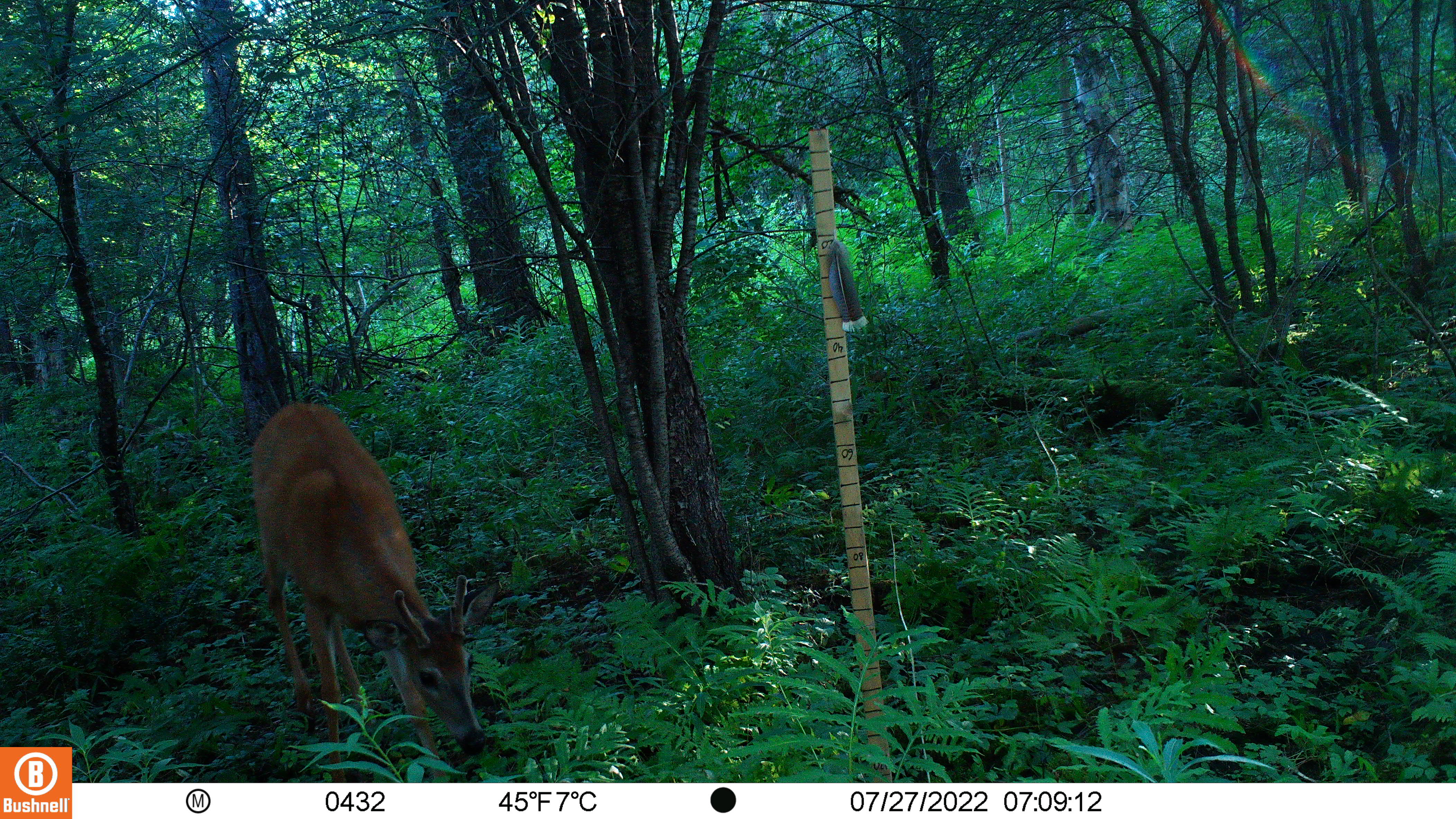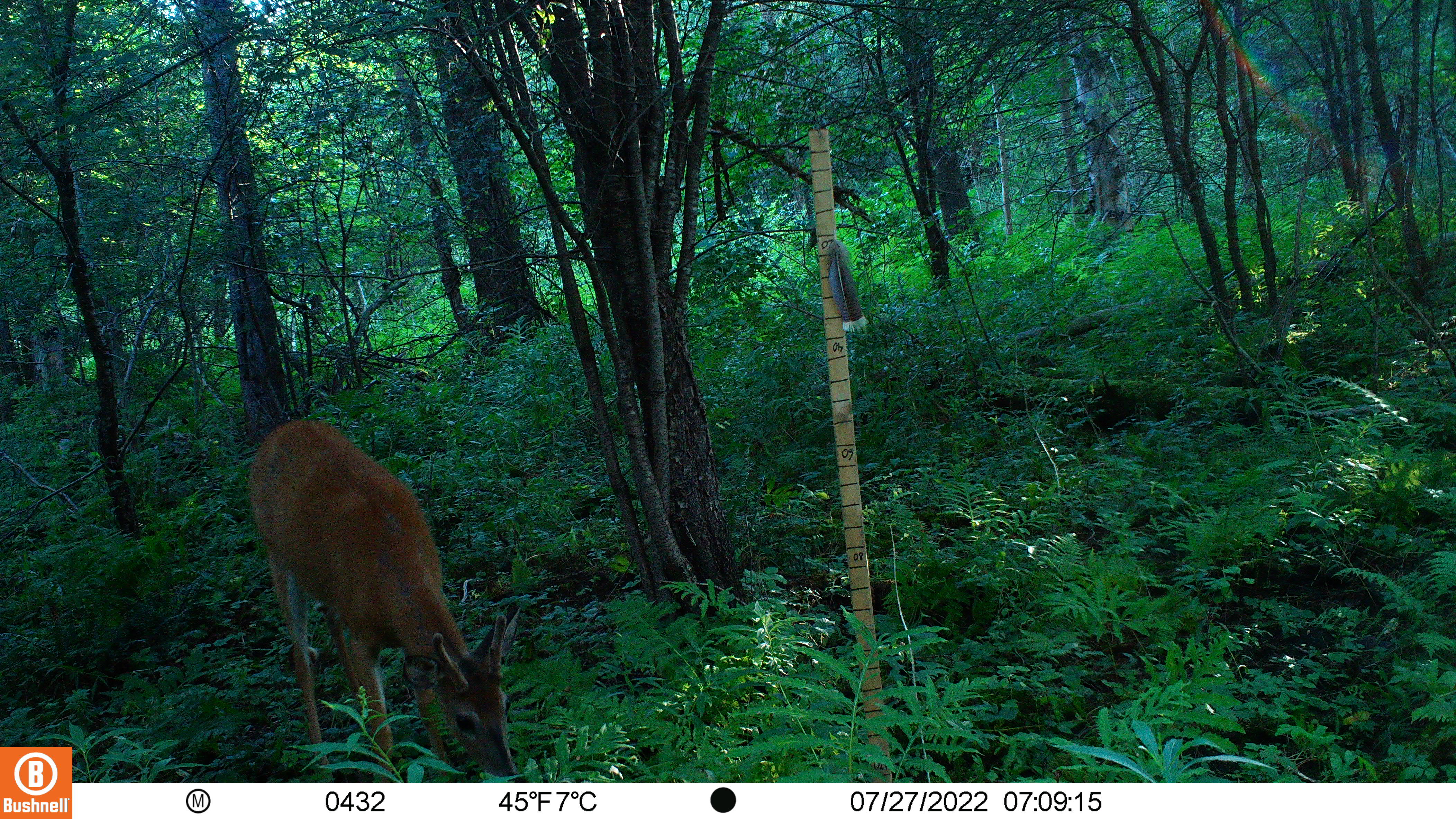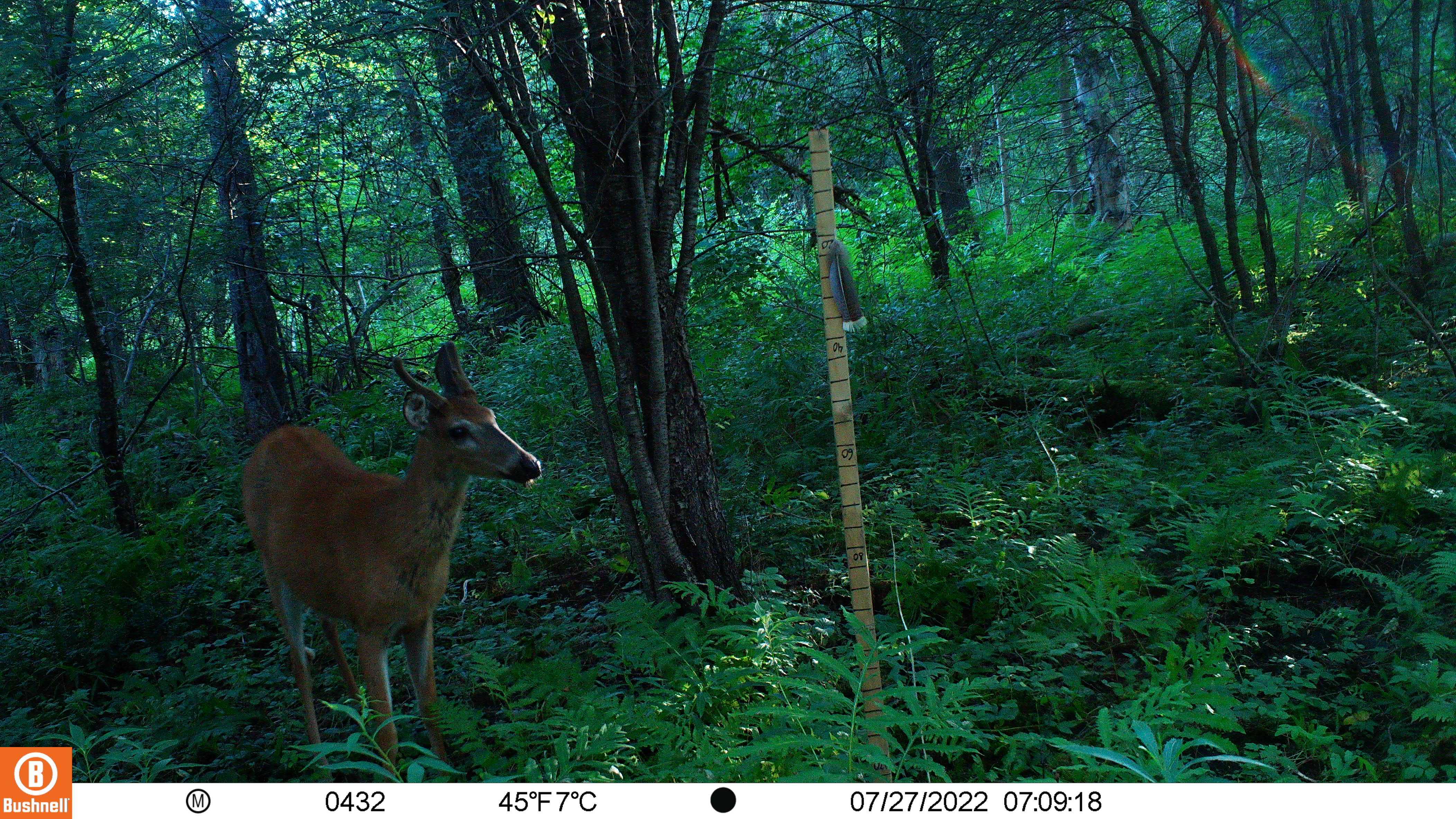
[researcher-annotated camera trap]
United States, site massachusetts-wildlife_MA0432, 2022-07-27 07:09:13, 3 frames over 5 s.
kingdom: Animalia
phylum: Chordata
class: Mammalia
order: Artiodactyla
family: Cervidae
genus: Odocoileus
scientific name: Odocoileus virginianus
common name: white-tailed deer